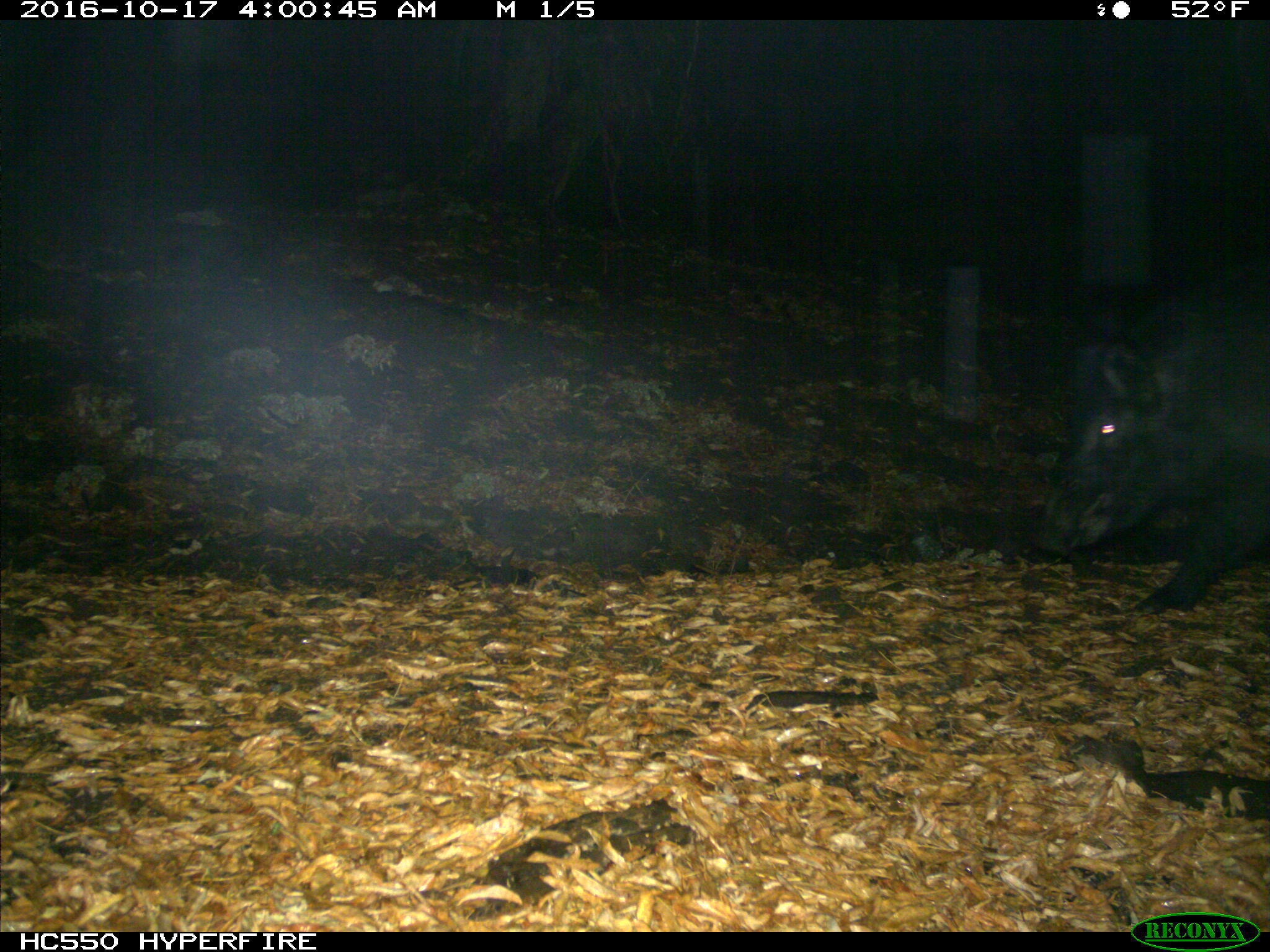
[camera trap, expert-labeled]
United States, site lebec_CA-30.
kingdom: Animalia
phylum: Chordata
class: Mammalia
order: Artiodactyla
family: Suidae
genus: Sus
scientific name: Sus scrofa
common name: wild boar